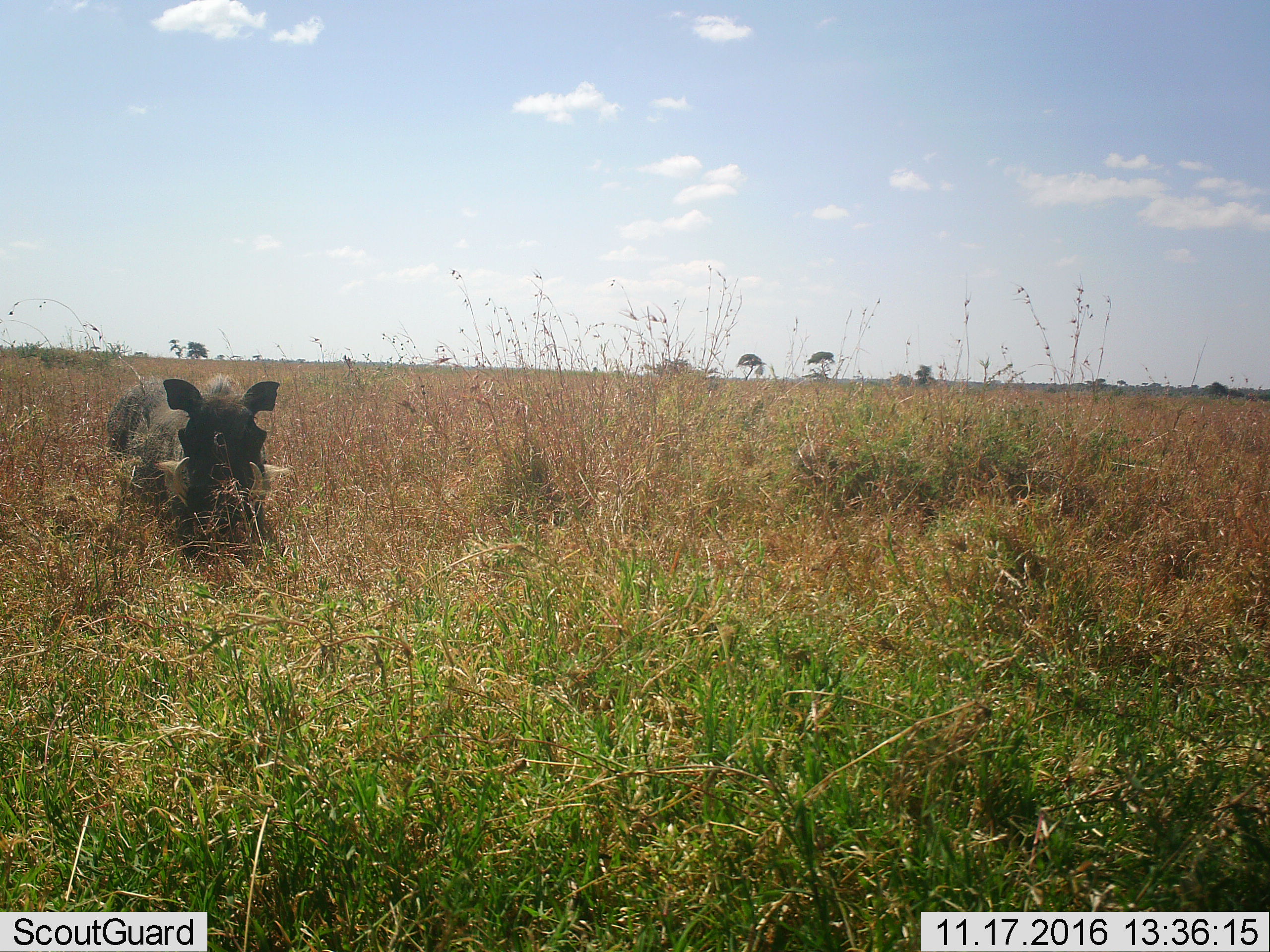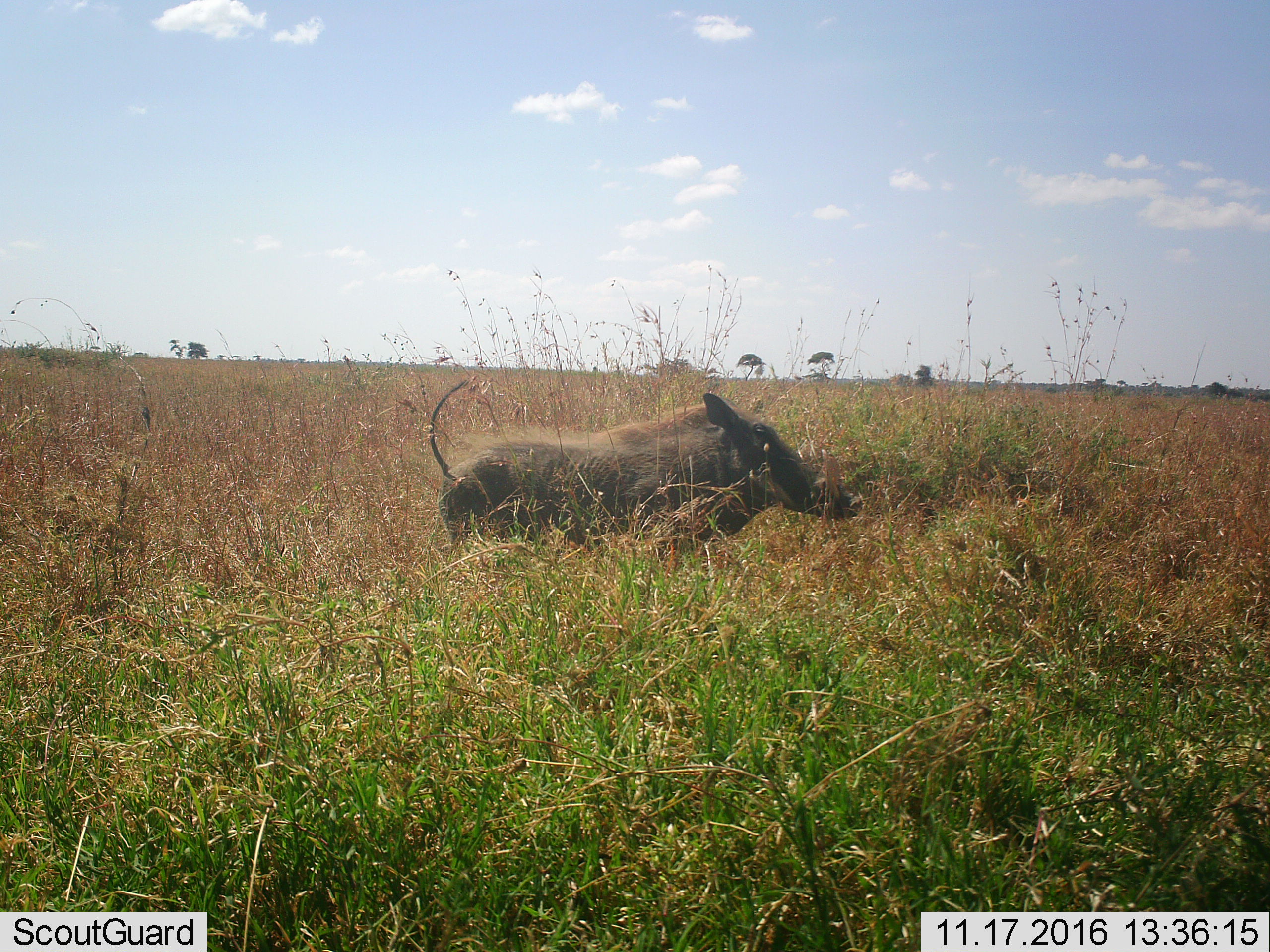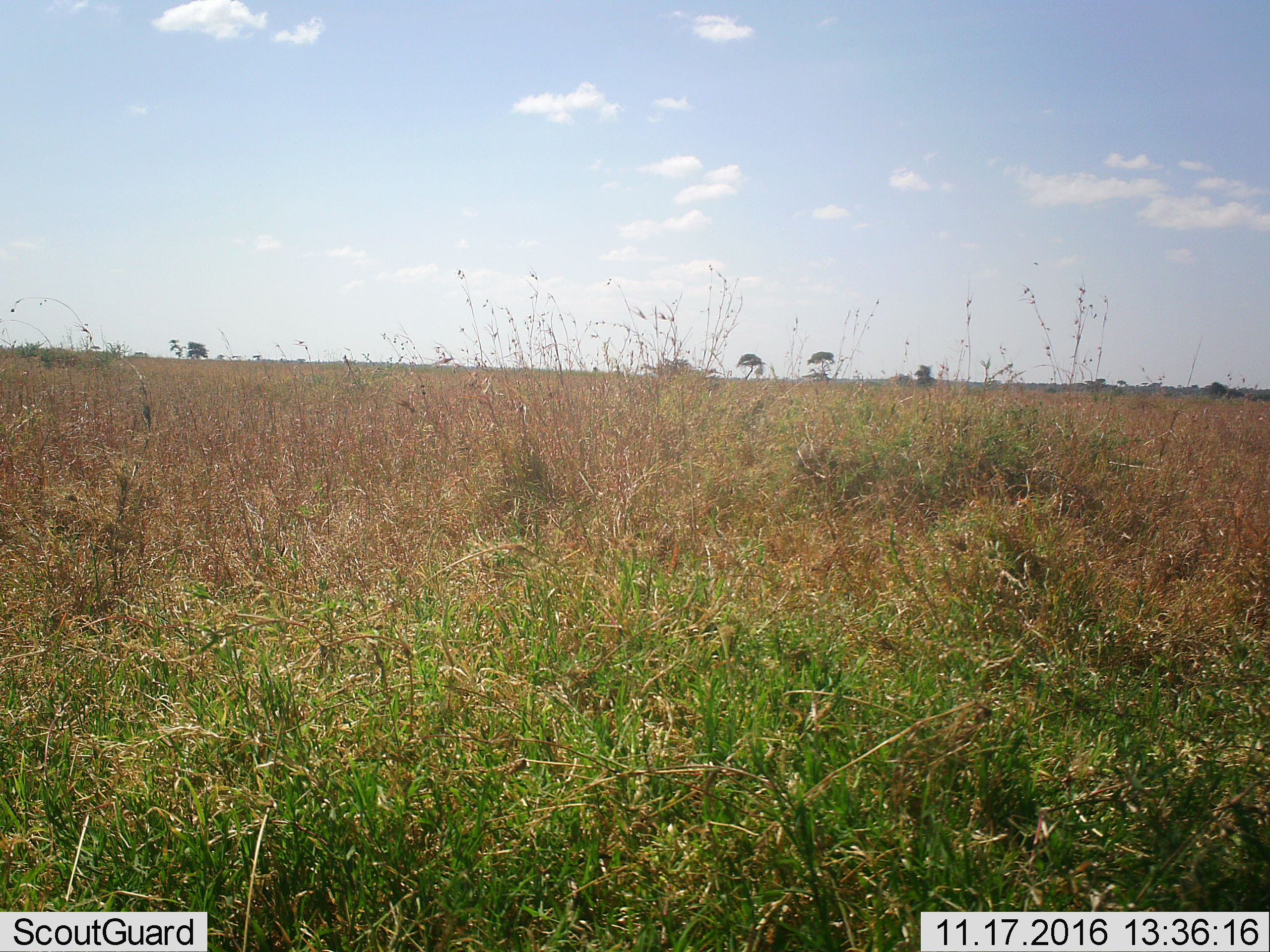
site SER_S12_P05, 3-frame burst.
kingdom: Animalia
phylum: Chordata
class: Mammalia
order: Artiodactyla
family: Suidae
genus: Phacochoerus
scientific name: Phacochoerus africanus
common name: warthog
Warthog (Phacochoerus africanus), count 1. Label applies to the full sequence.